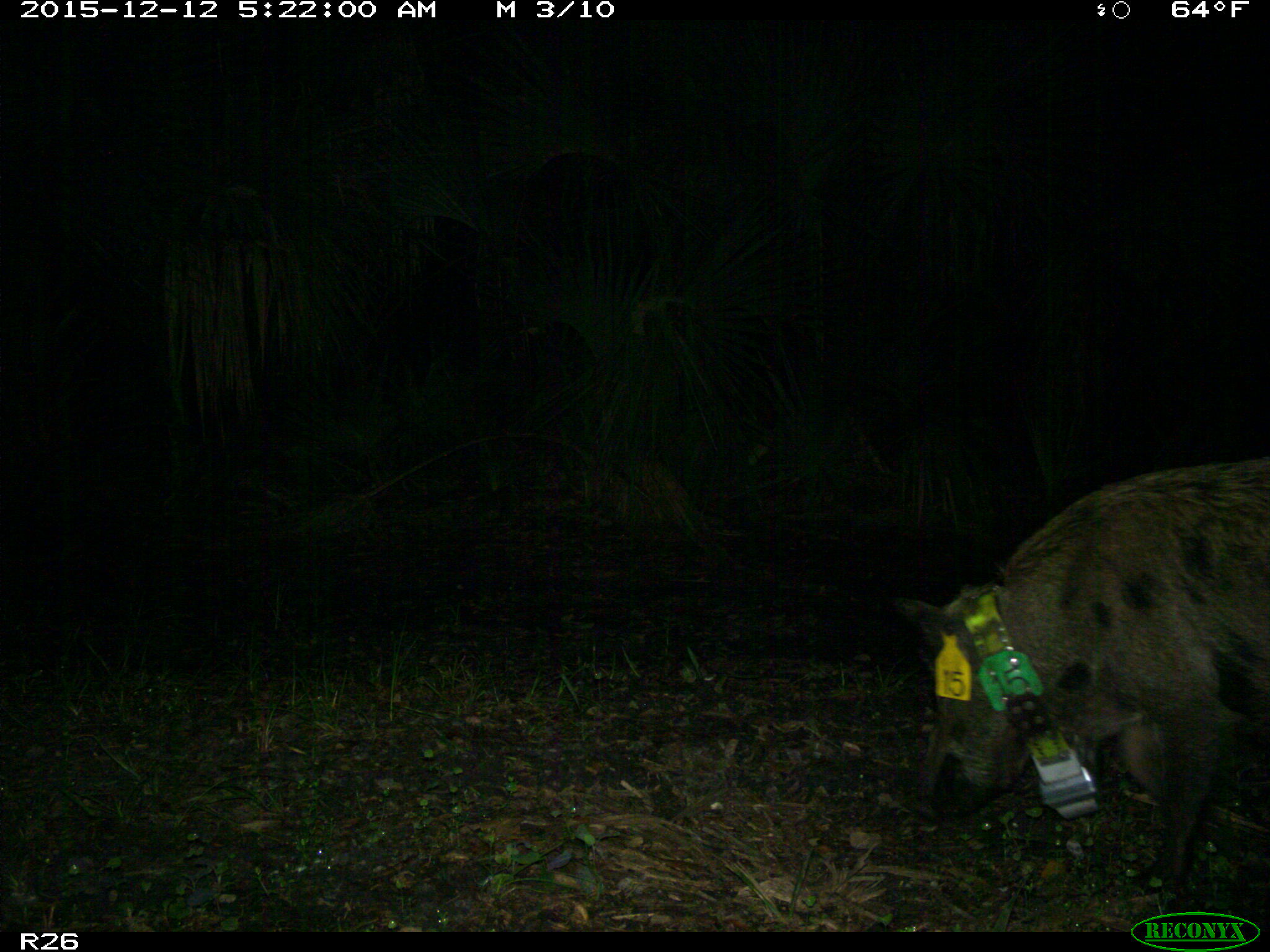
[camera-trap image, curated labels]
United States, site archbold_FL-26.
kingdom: Animalia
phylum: Chordata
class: Mammalia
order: Artiodactyla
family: Suidae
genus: Sus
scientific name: Sus scrofa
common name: wild boar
Sus scrofa (wild boar).